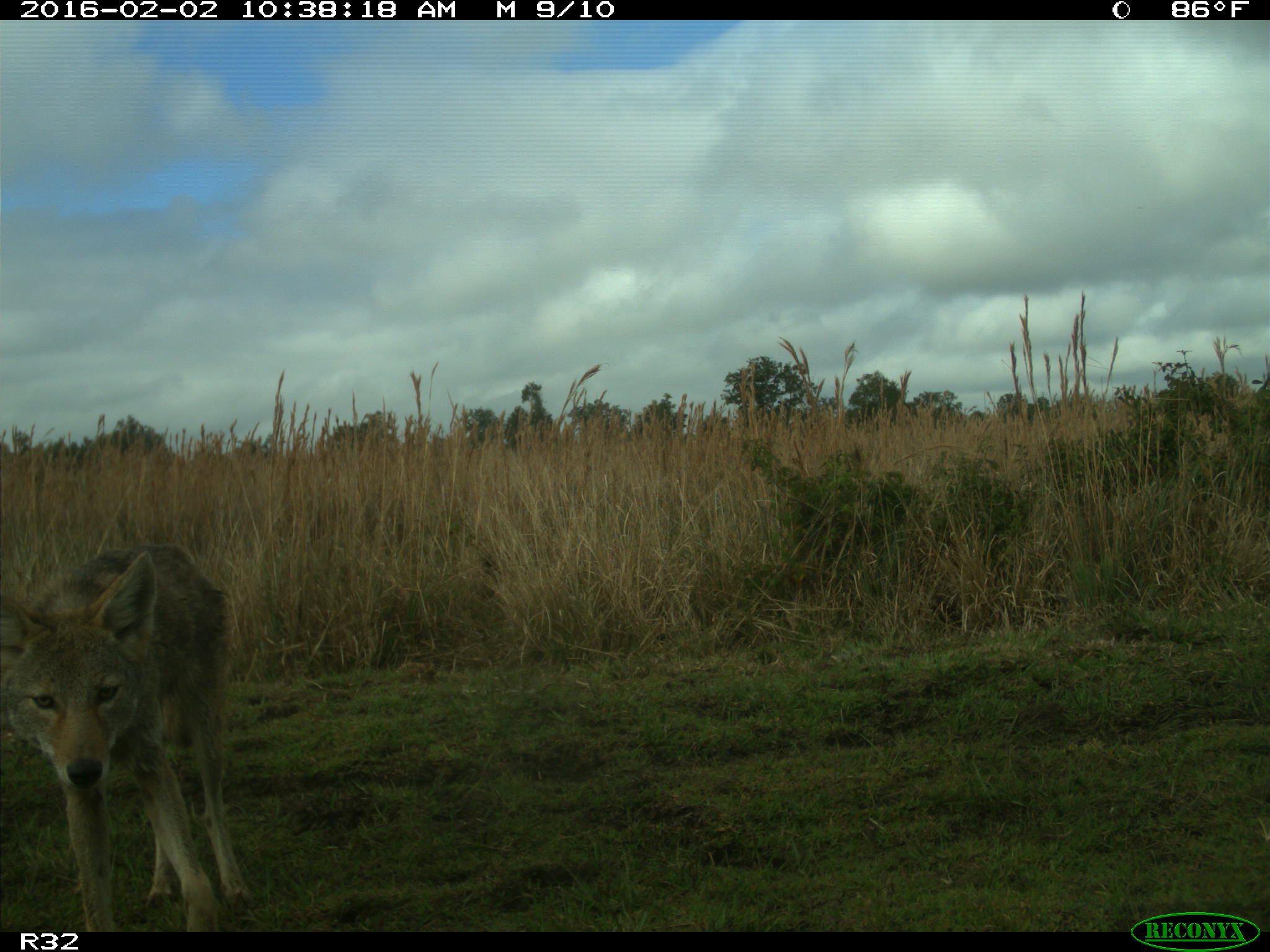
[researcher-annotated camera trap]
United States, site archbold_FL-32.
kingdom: Animalia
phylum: Chordata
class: Mammalia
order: Carnivora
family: Canidae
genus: Canis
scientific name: Canis latrans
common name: coyote